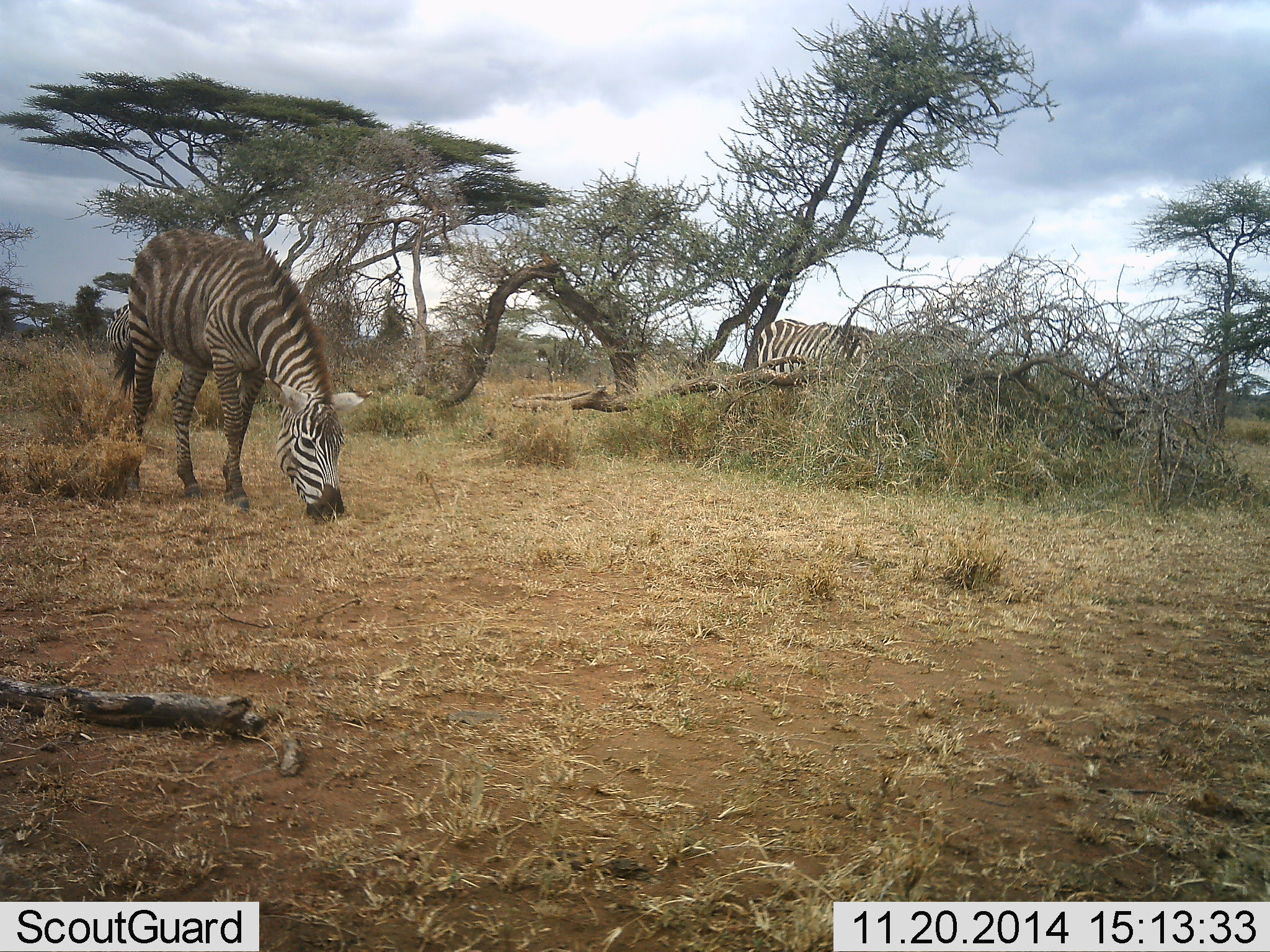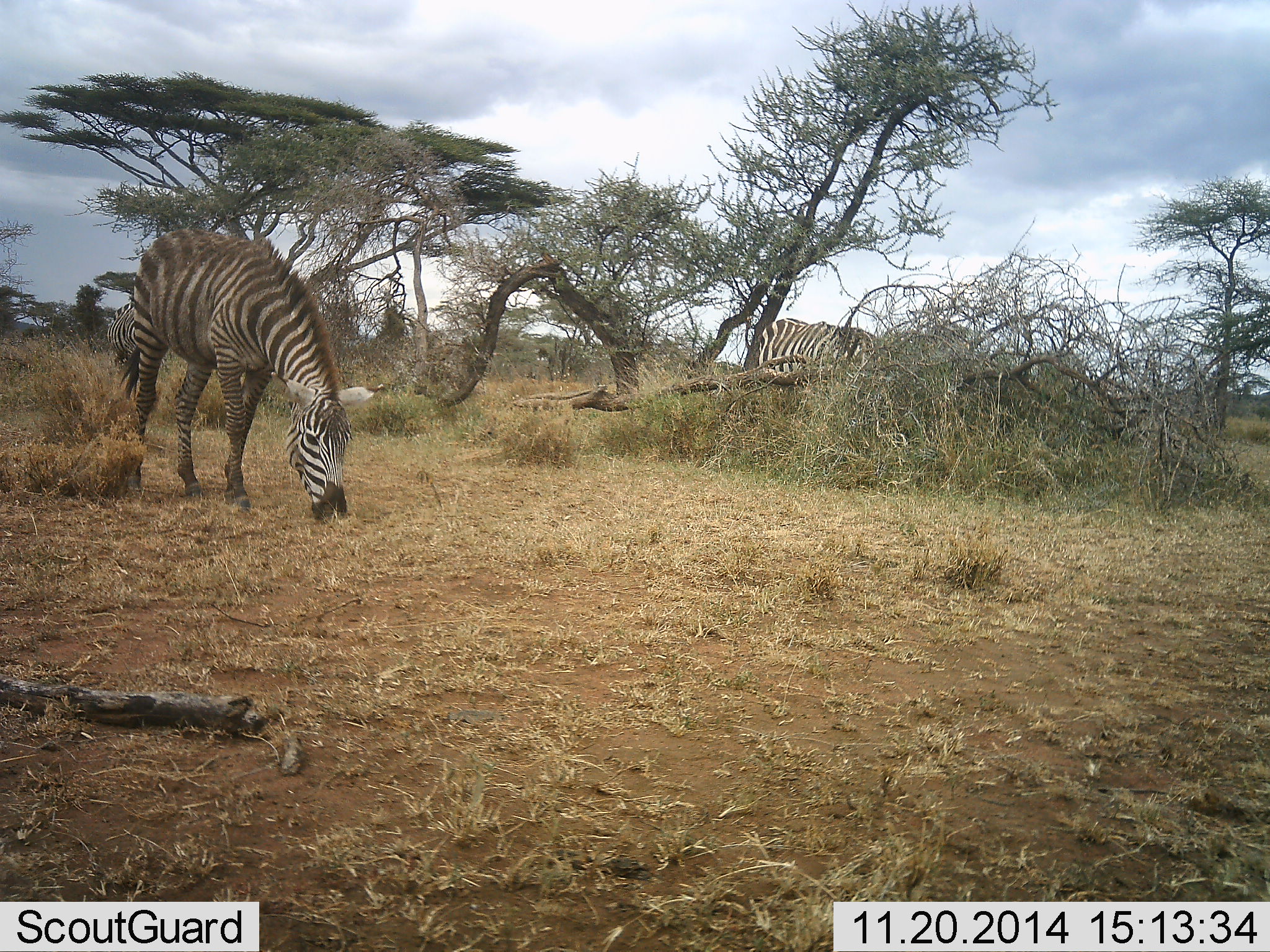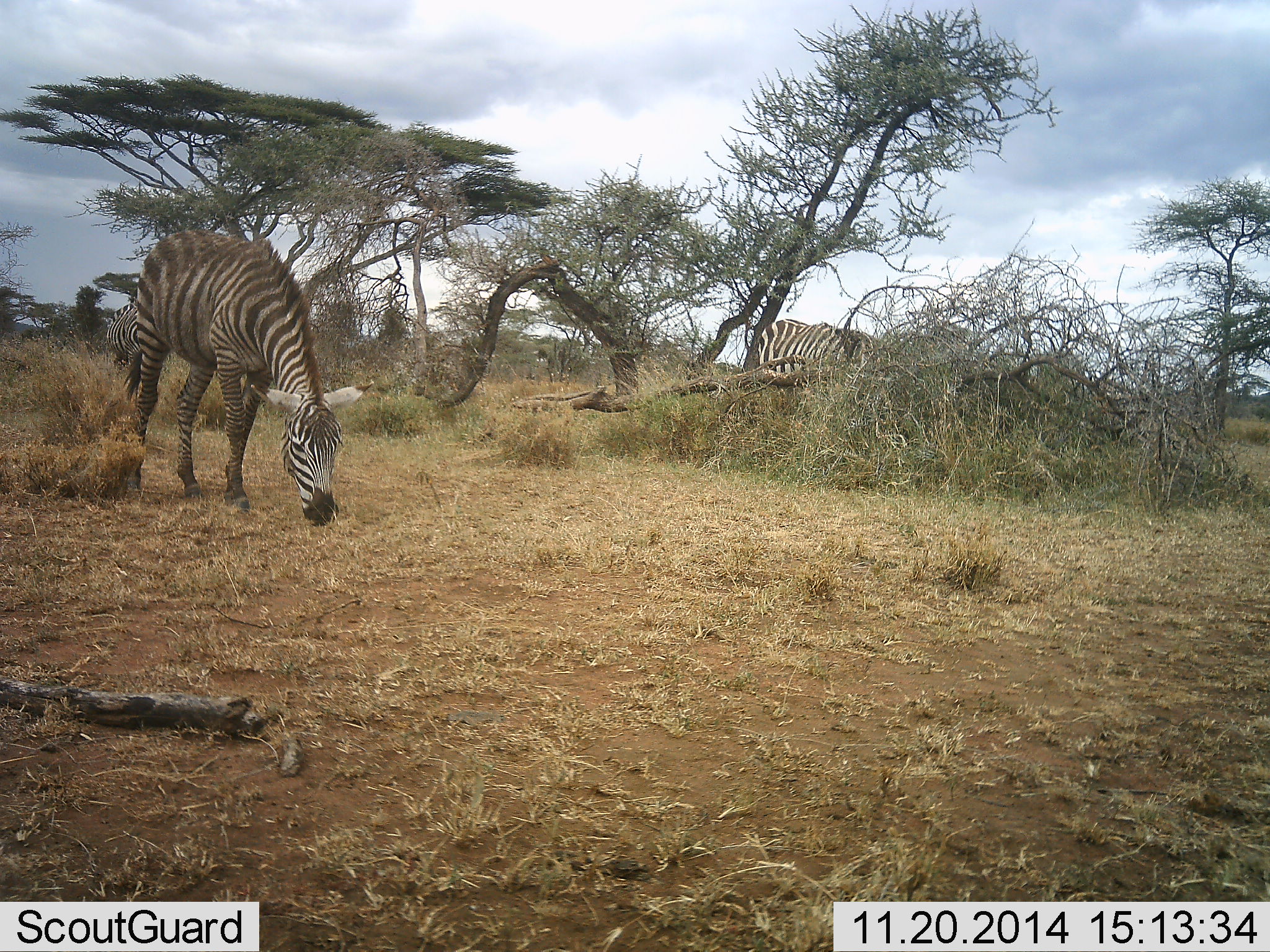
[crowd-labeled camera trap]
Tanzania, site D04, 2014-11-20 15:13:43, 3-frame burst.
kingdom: Animalia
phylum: Chordata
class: Mammalia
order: Perissodactyla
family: Equidae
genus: Equus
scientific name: Equus quagga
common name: plains zebra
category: zebra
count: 2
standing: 10%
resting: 0%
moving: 0%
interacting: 0%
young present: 0%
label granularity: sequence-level